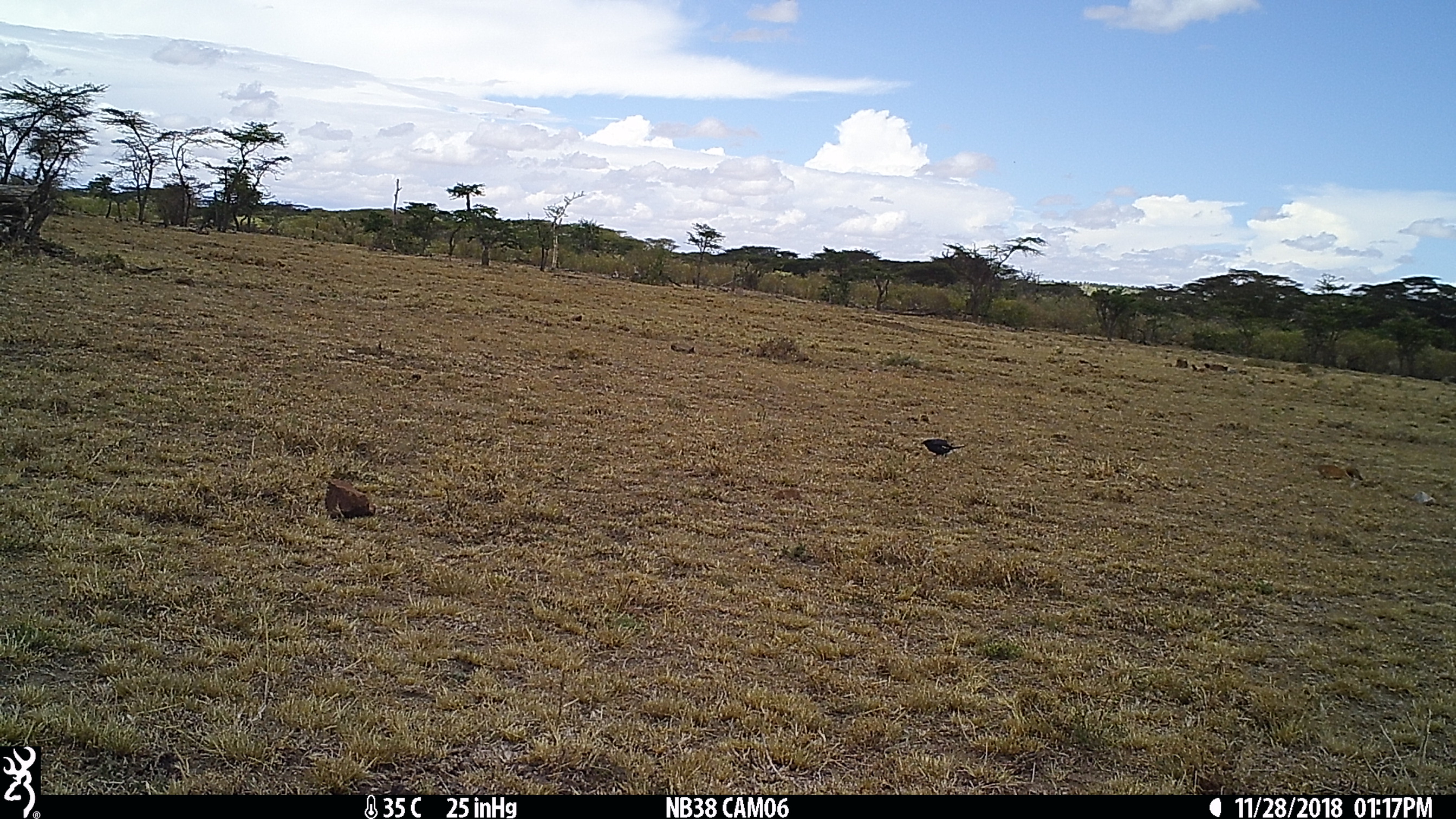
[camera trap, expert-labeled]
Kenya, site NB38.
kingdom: Animalia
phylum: Chordata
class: Aves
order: Passeriformes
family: Sturnidae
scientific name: Sturnidae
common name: starling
Starling (Sturnidae).